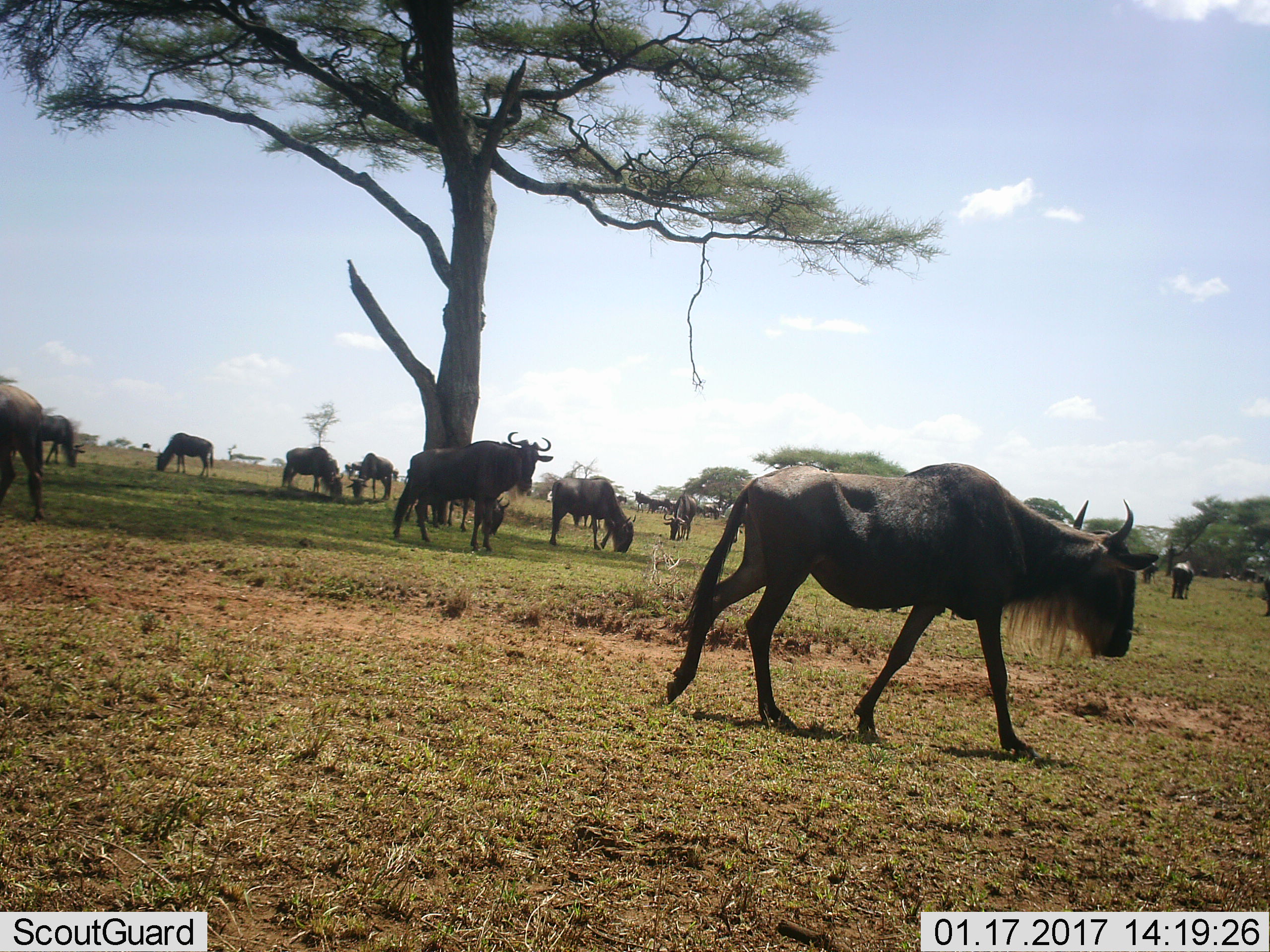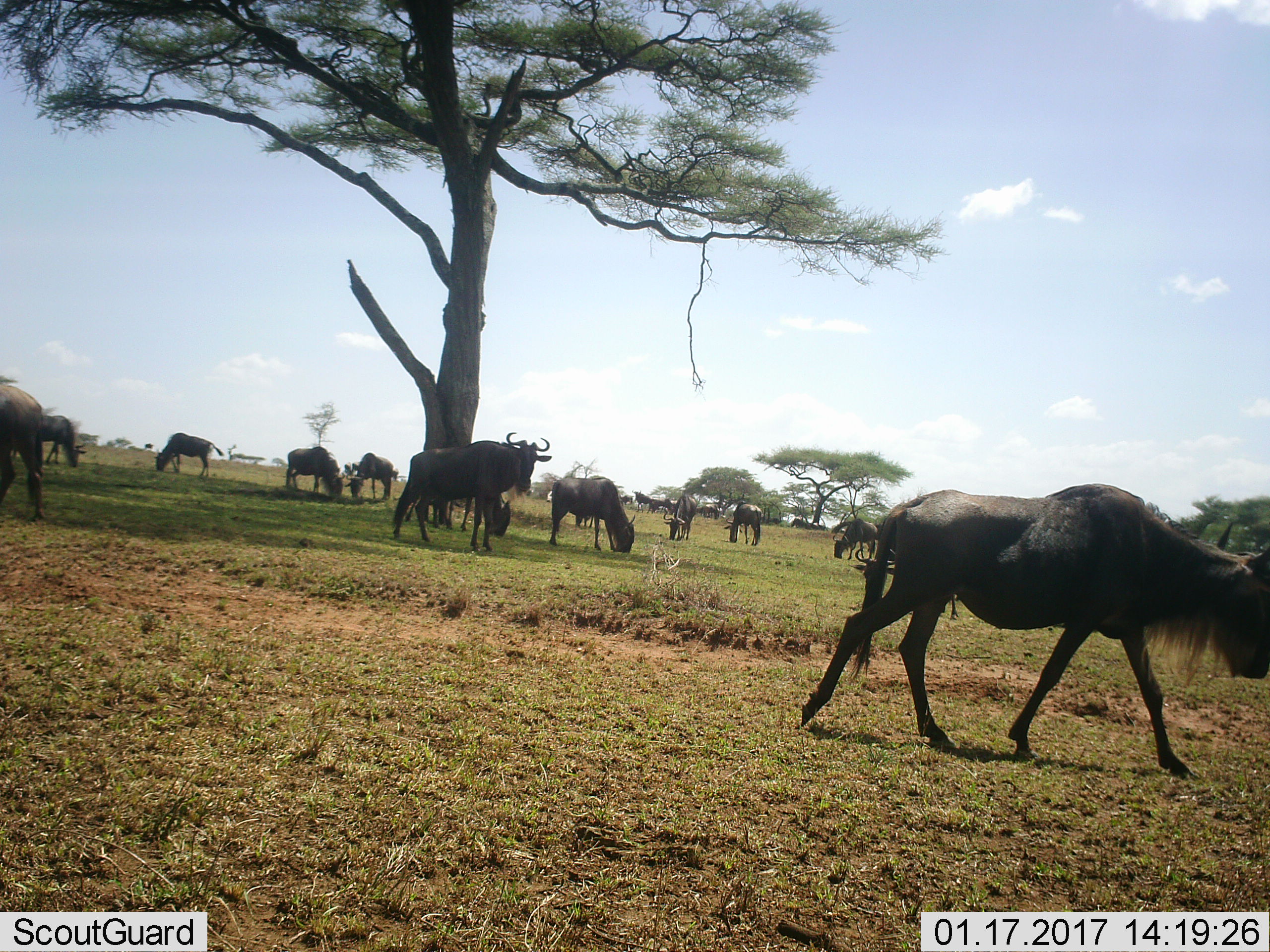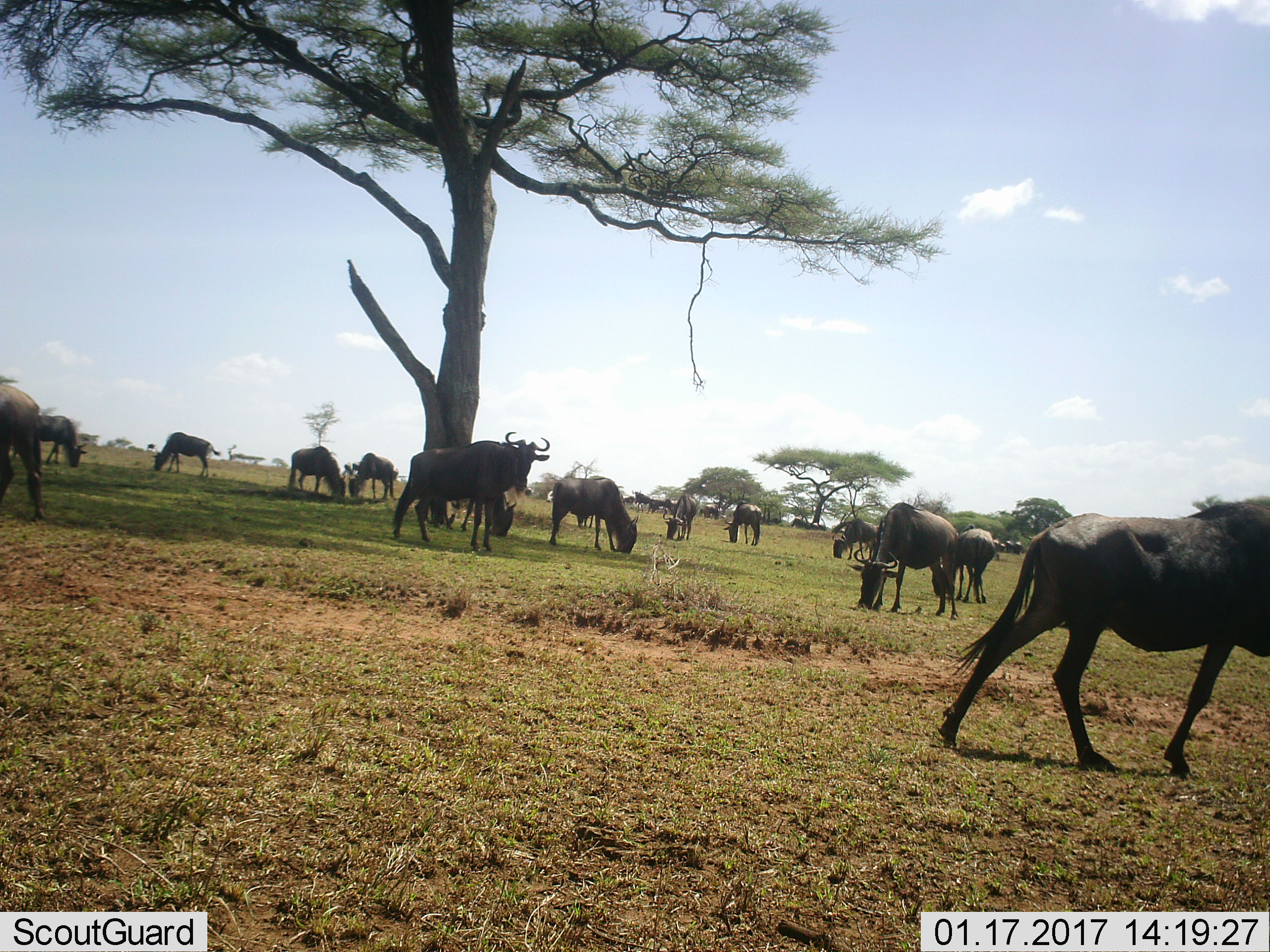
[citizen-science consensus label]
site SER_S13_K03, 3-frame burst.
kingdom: Animalia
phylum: Chordata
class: Mammalia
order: Artiodactyla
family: Bovidae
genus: Connochaetes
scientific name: Connochaetes taurinus taurinus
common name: blue wildebeest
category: wildebeestblue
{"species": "wildebeestblue (blue wildebeest) (Connochaetes taurinus taurinus)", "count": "11-50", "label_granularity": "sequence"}